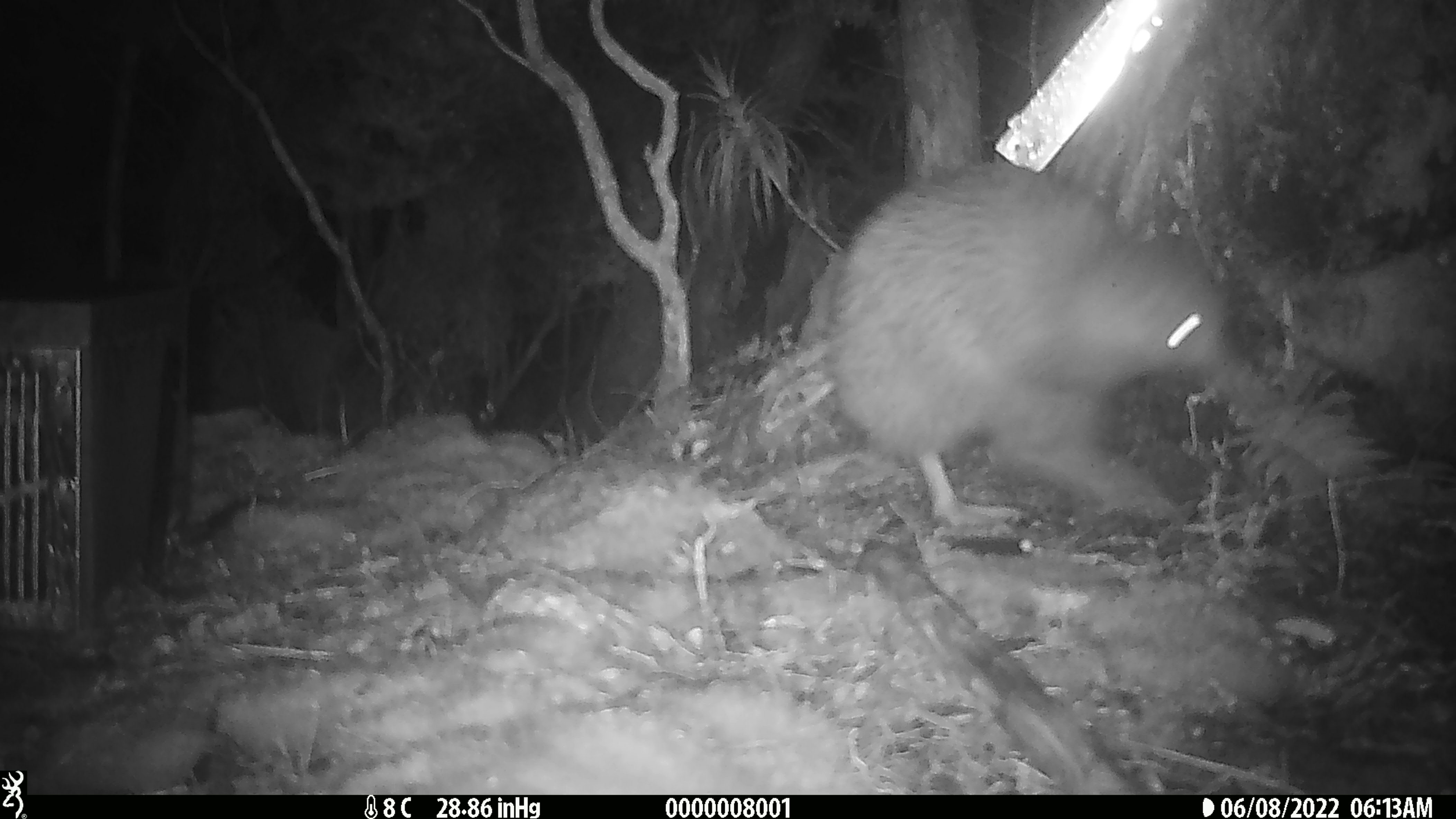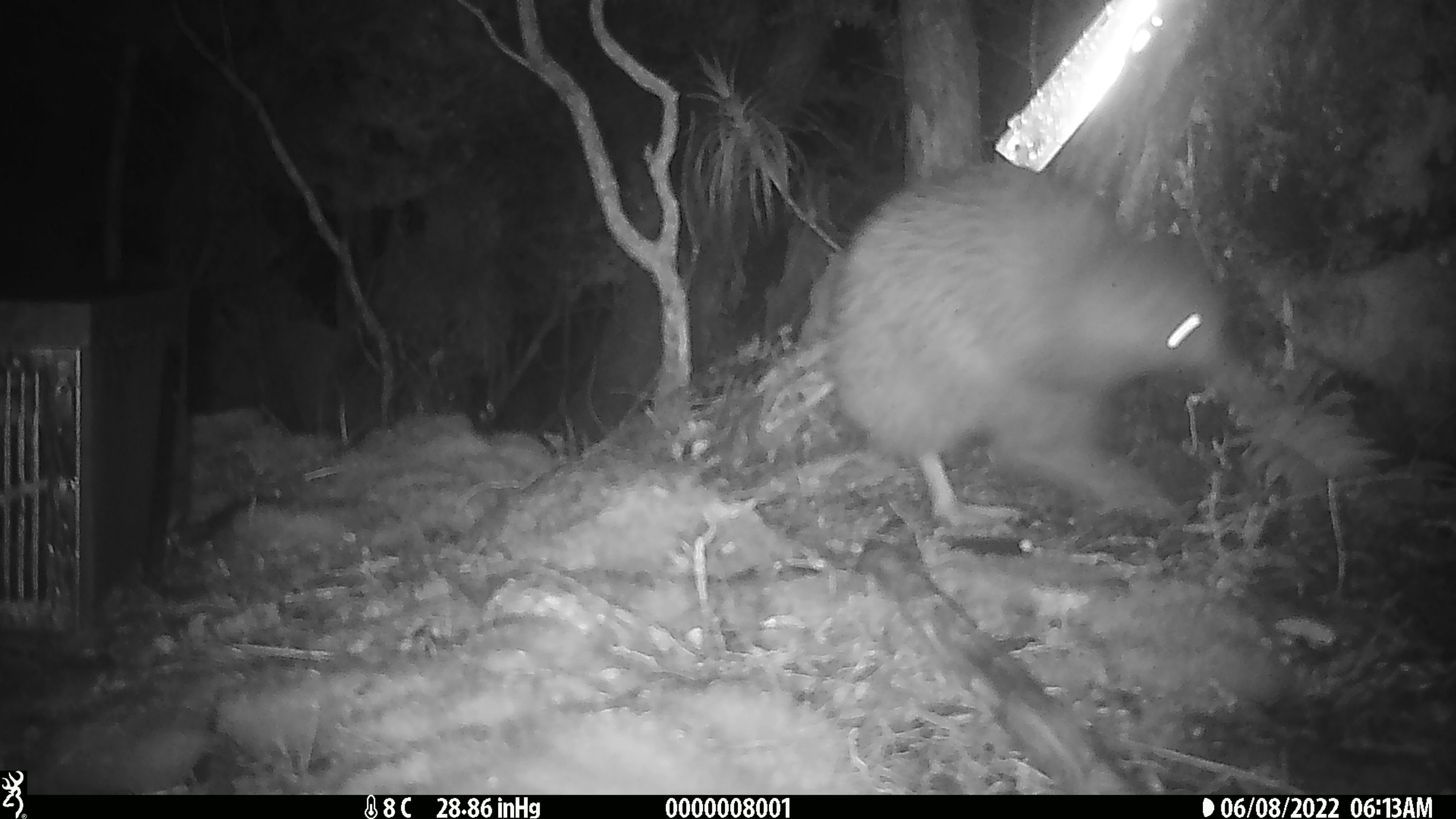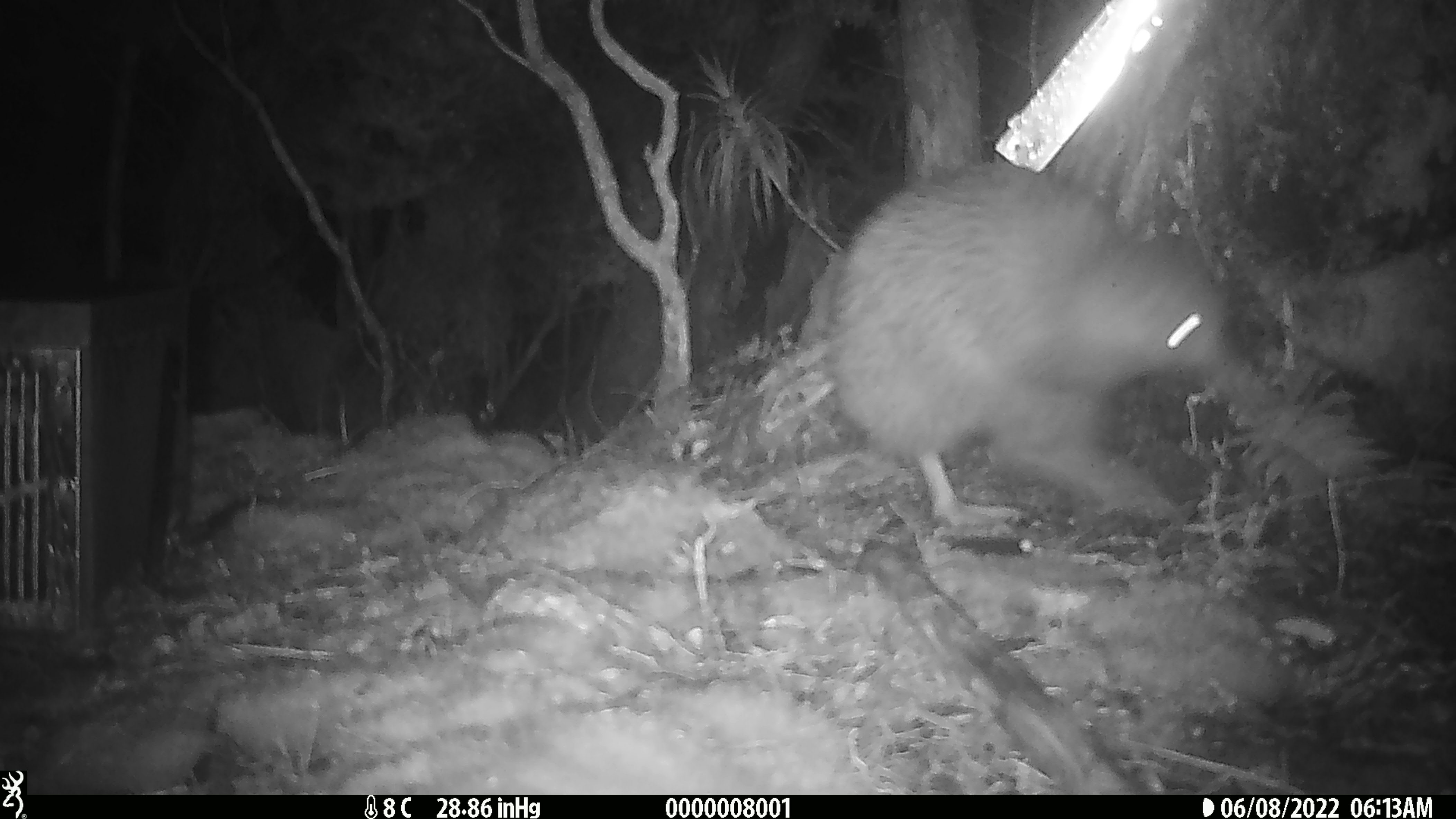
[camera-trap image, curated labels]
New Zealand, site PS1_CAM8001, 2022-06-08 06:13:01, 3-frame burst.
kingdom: Animalia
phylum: Chordata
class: Aves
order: Apterygiformes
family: Apterygidae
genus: Apteryx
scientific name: Apteryx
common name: kiwi